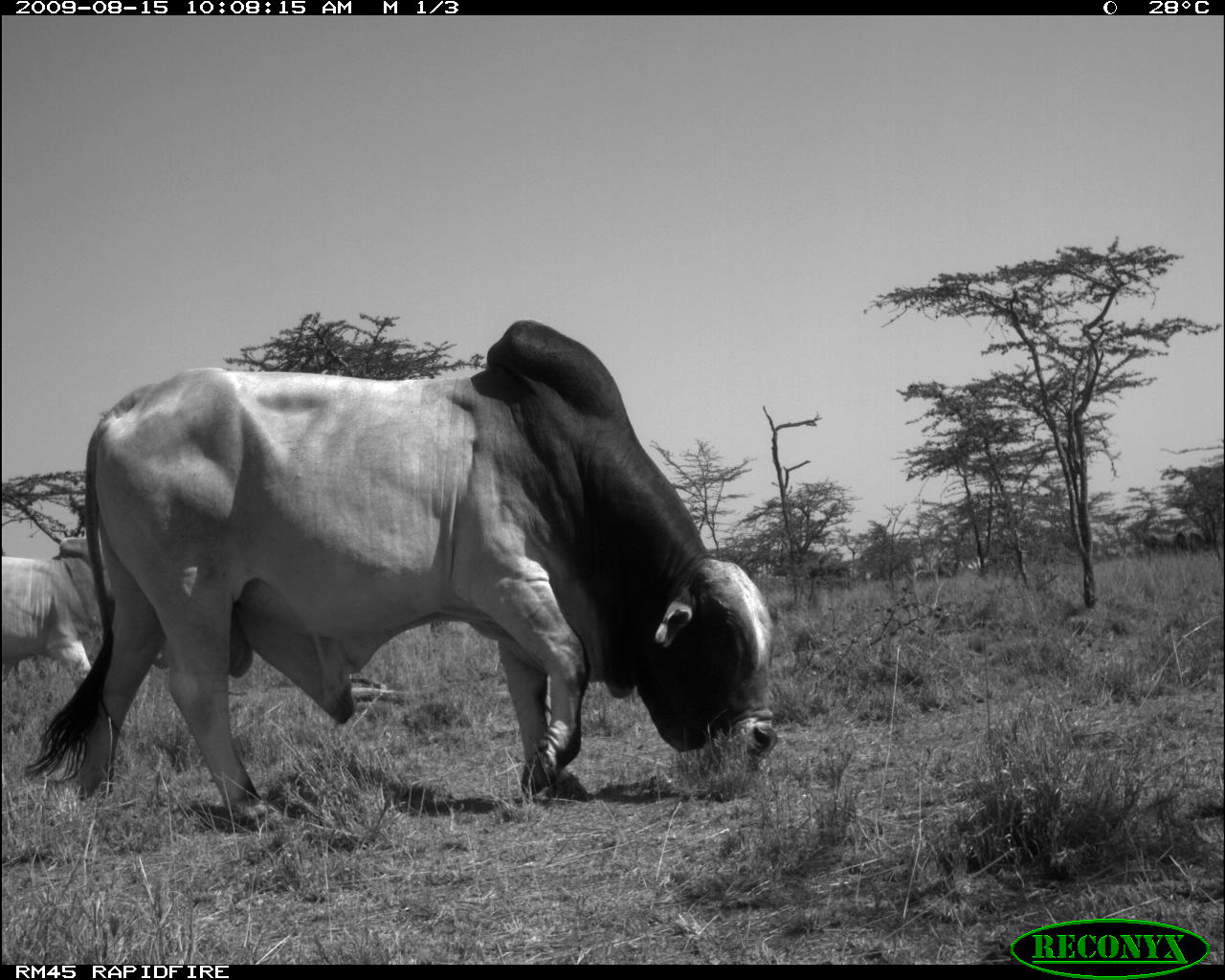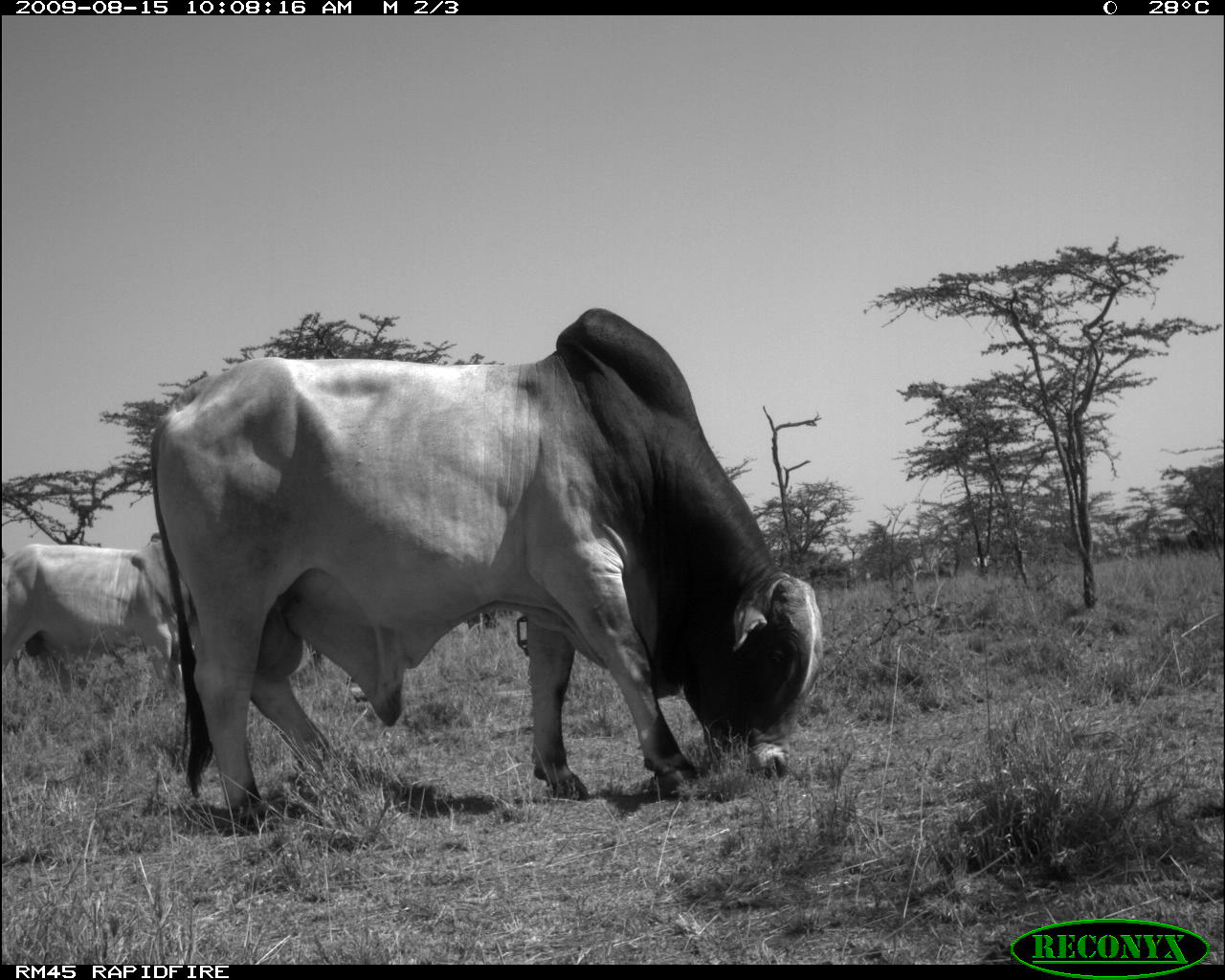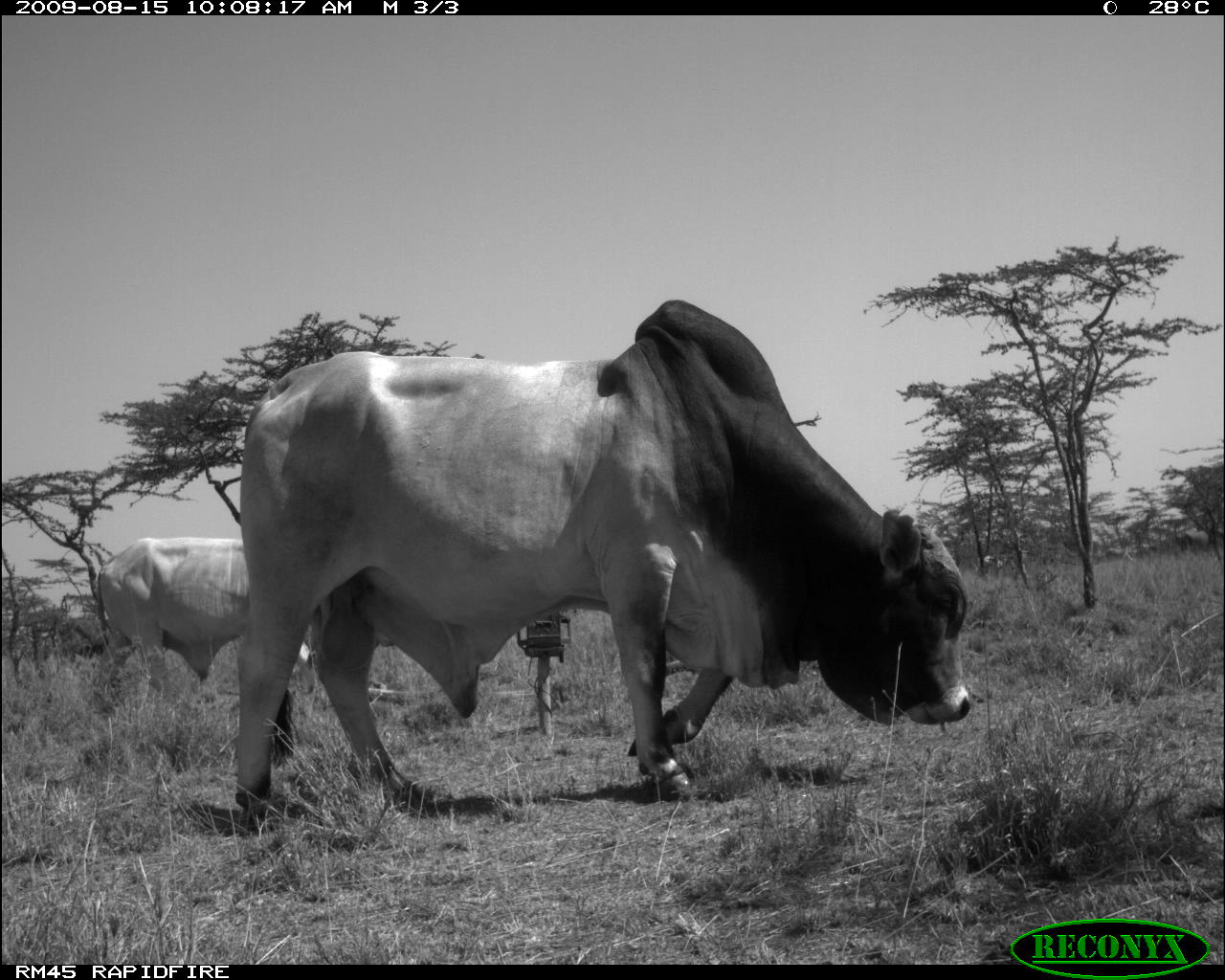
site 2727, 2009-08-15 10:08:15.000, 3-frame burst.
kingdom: Animalia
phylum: Chordata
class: Mammalia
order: Artiodactyla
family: Bovidae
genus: Bos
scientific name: Bos taurus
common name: domestic cattle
Bos taurus (domestic cattle), count 2.